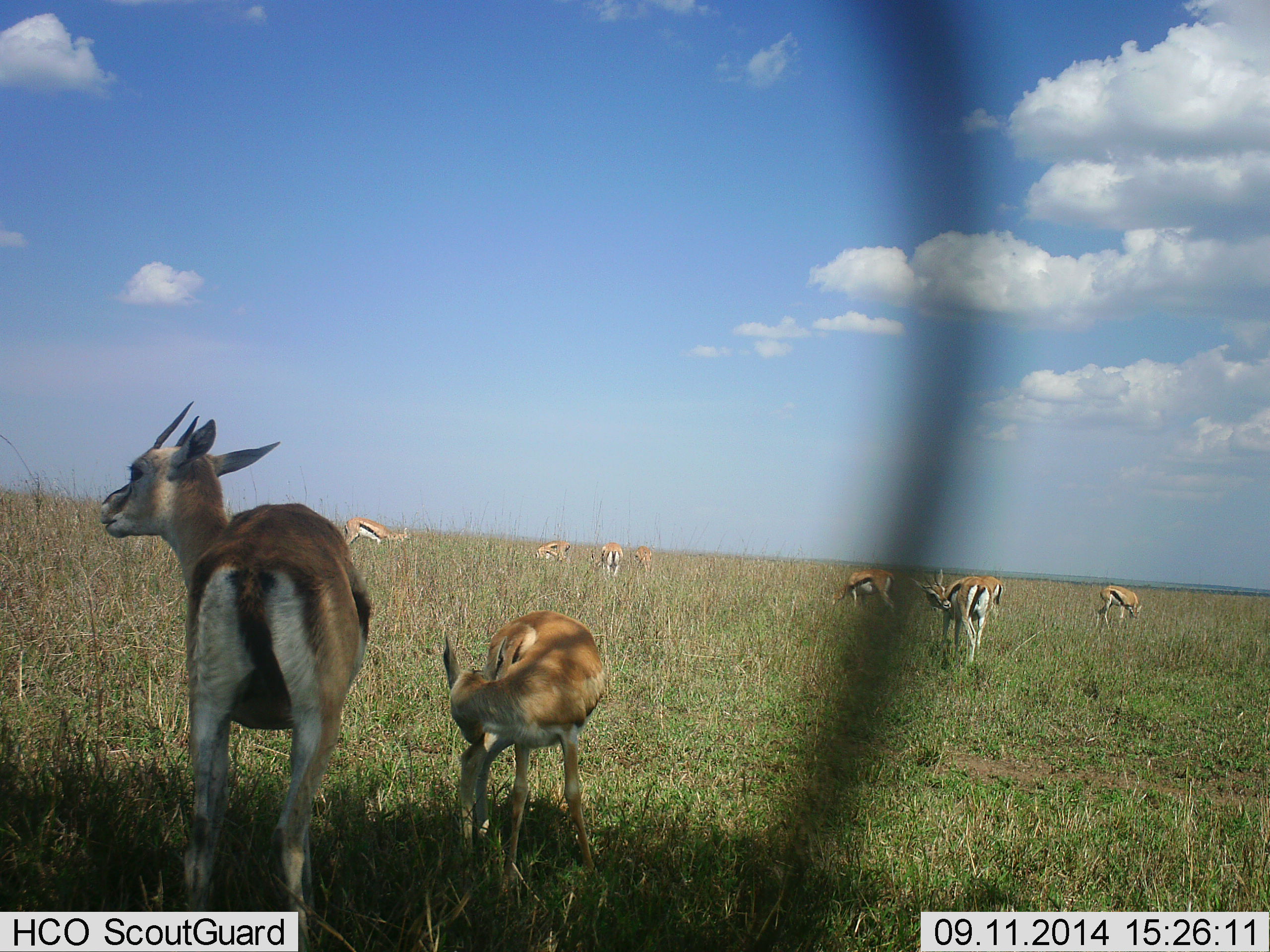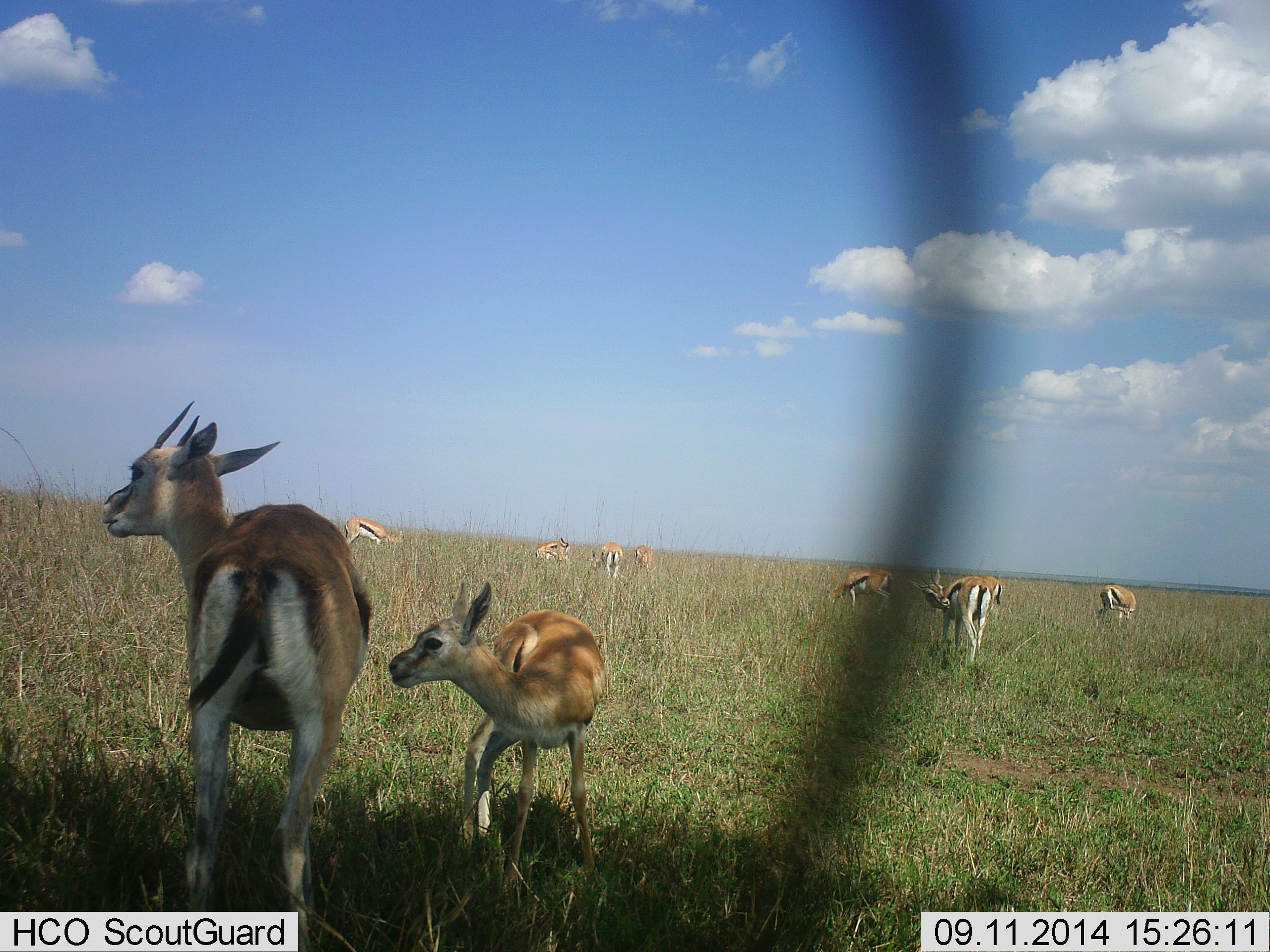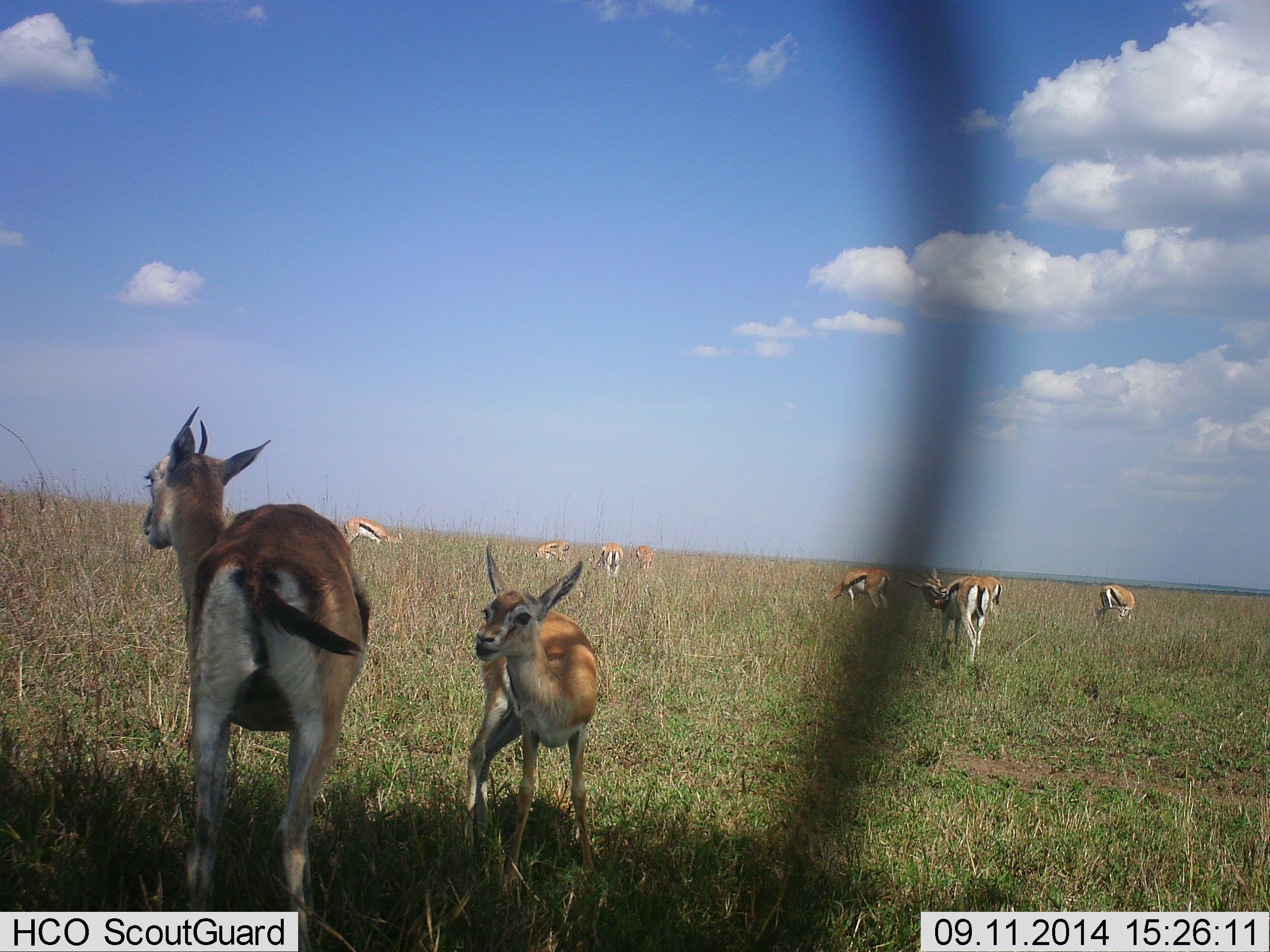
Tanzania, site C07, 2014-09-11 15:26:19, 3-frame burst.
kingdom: Animalia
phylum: Chordata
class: Mammalia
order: Artiodactyla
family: Bovidae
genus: Eudorcas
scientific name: Eudorcas thomsonii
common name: thomson's gazelle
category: gazellethomsons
Gazellethomsons (thomson's gazelle) (Eudorcas thomsonii), count 10. Behavior (volunteer vote fractions): standing 73%, resting 9%, moving 18%, interacting 18%. Young present (vote fraction): 73%. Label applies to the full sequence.